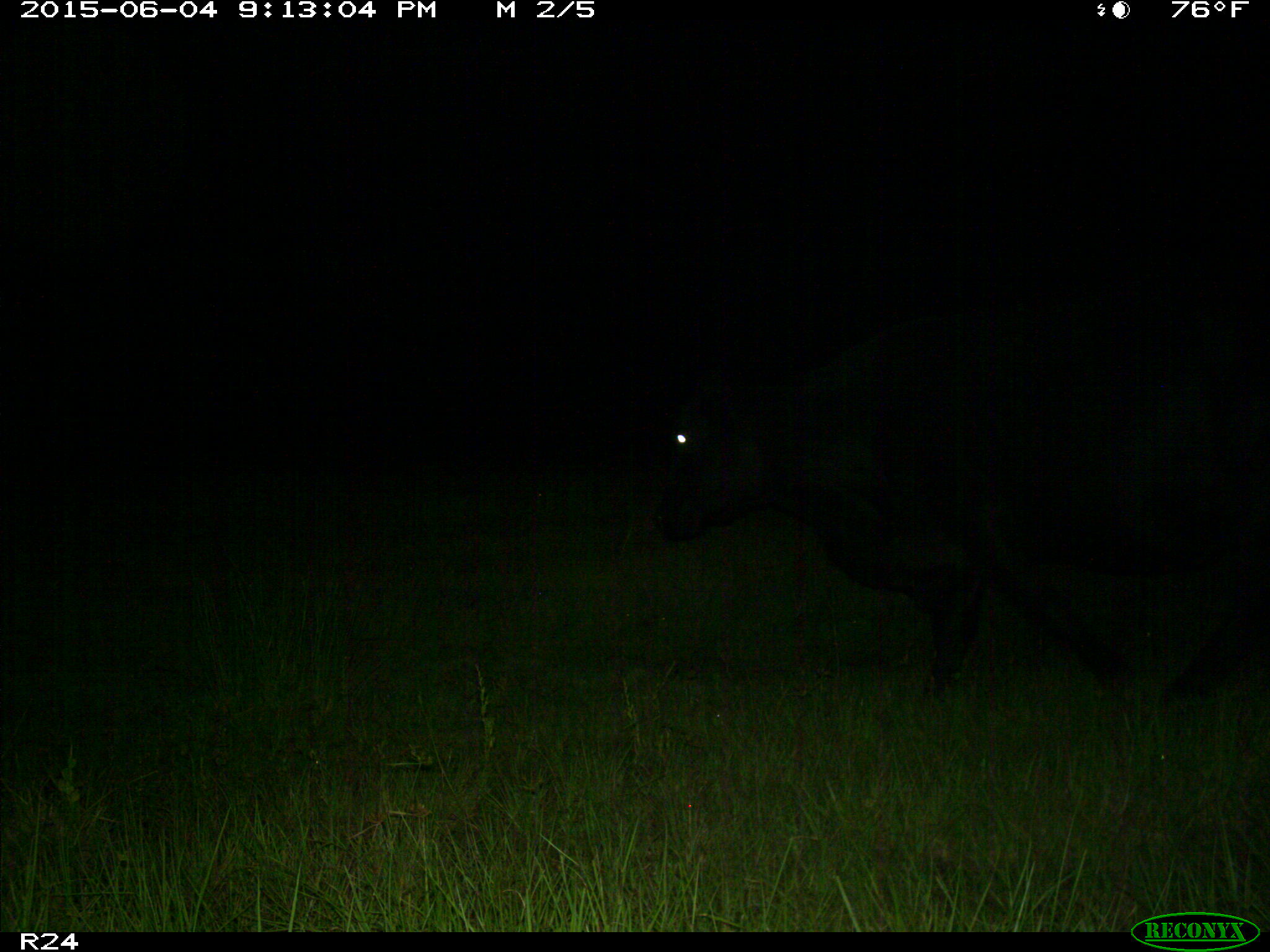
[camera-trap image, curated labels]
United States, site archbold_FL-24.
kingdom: Animalia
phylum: Chordata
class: Mammalia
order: Artiodactyla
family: Bovidae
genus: Bos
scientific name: Bos taurus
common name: domestic cow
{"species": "Bos taurus (domestic cow)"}